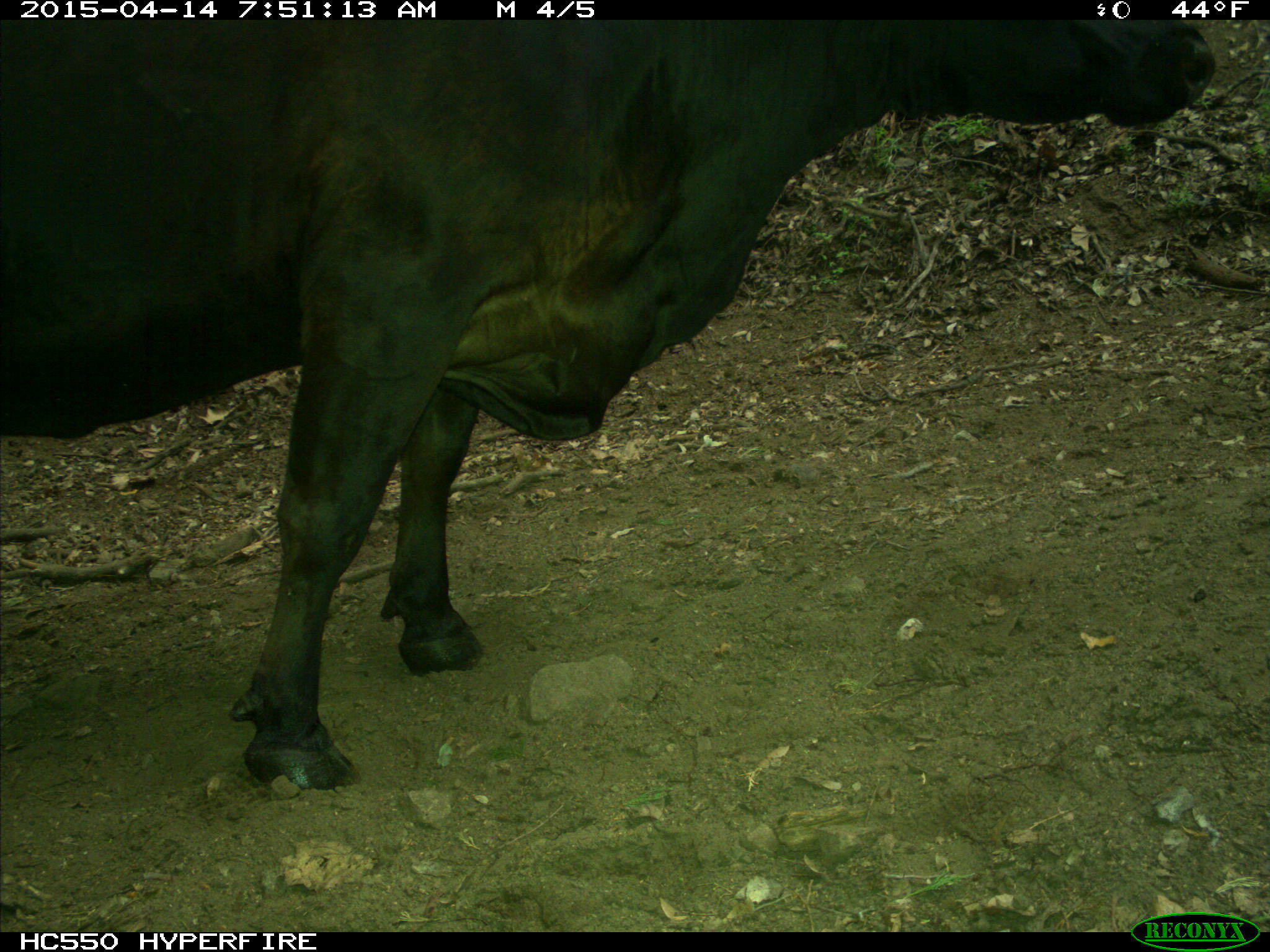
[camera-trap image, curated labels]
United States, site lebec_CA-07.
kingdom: Animalia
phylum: Chordata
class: Mammalia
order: Artiodactyla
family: Bovidae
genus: Bos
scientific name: Bos taurus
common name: domestic cow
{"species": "Bos taurus (domestic cow)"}